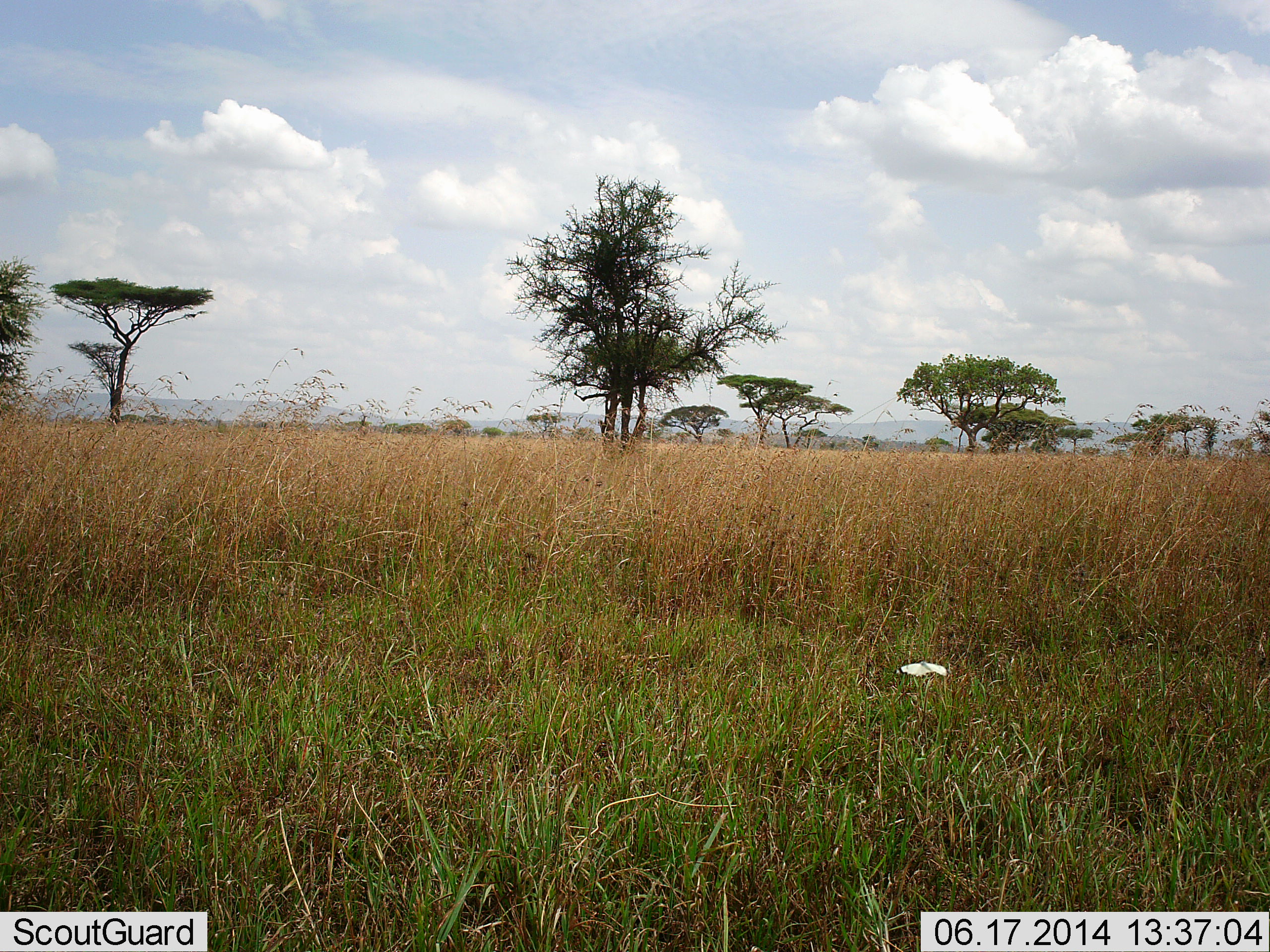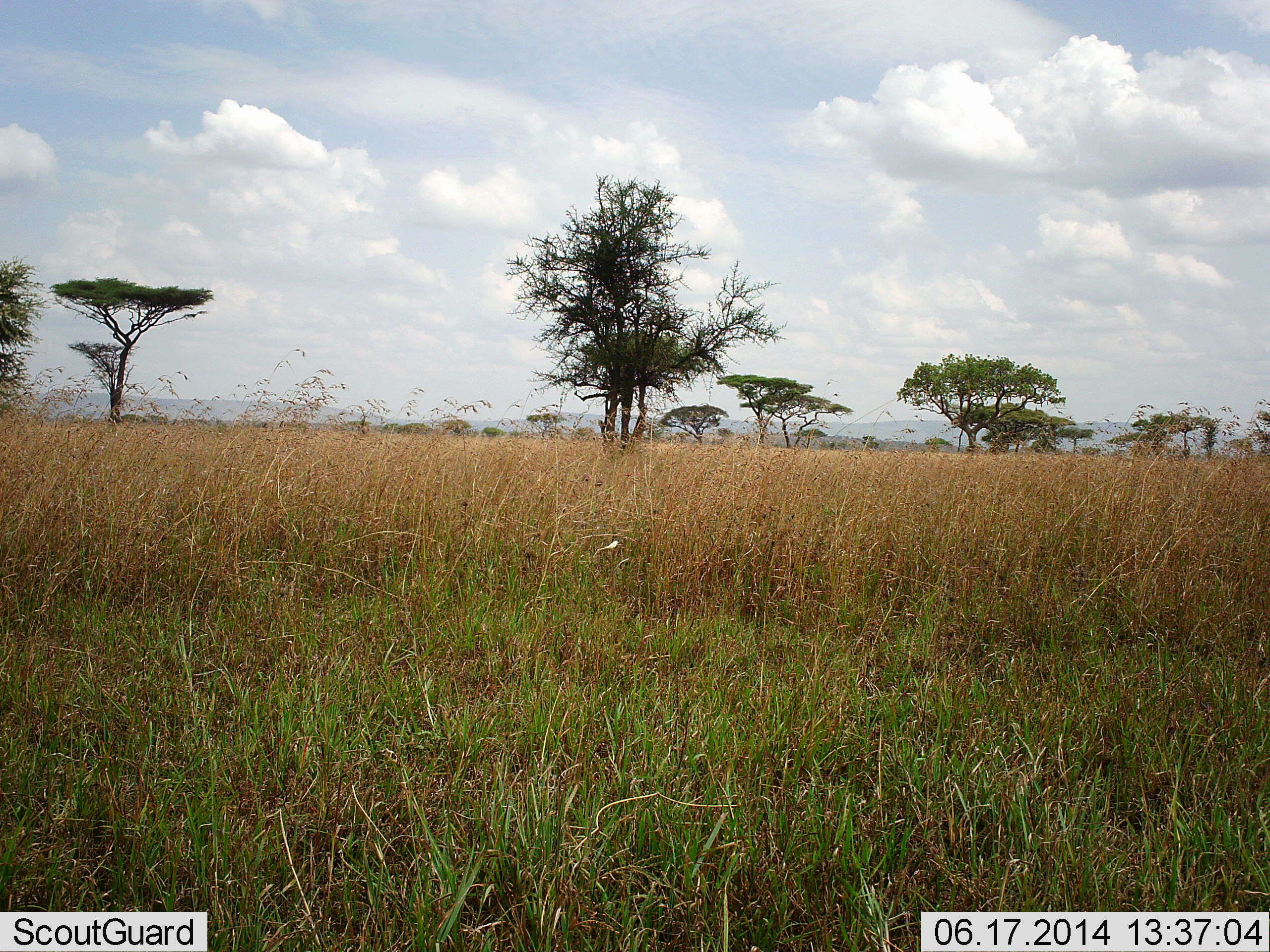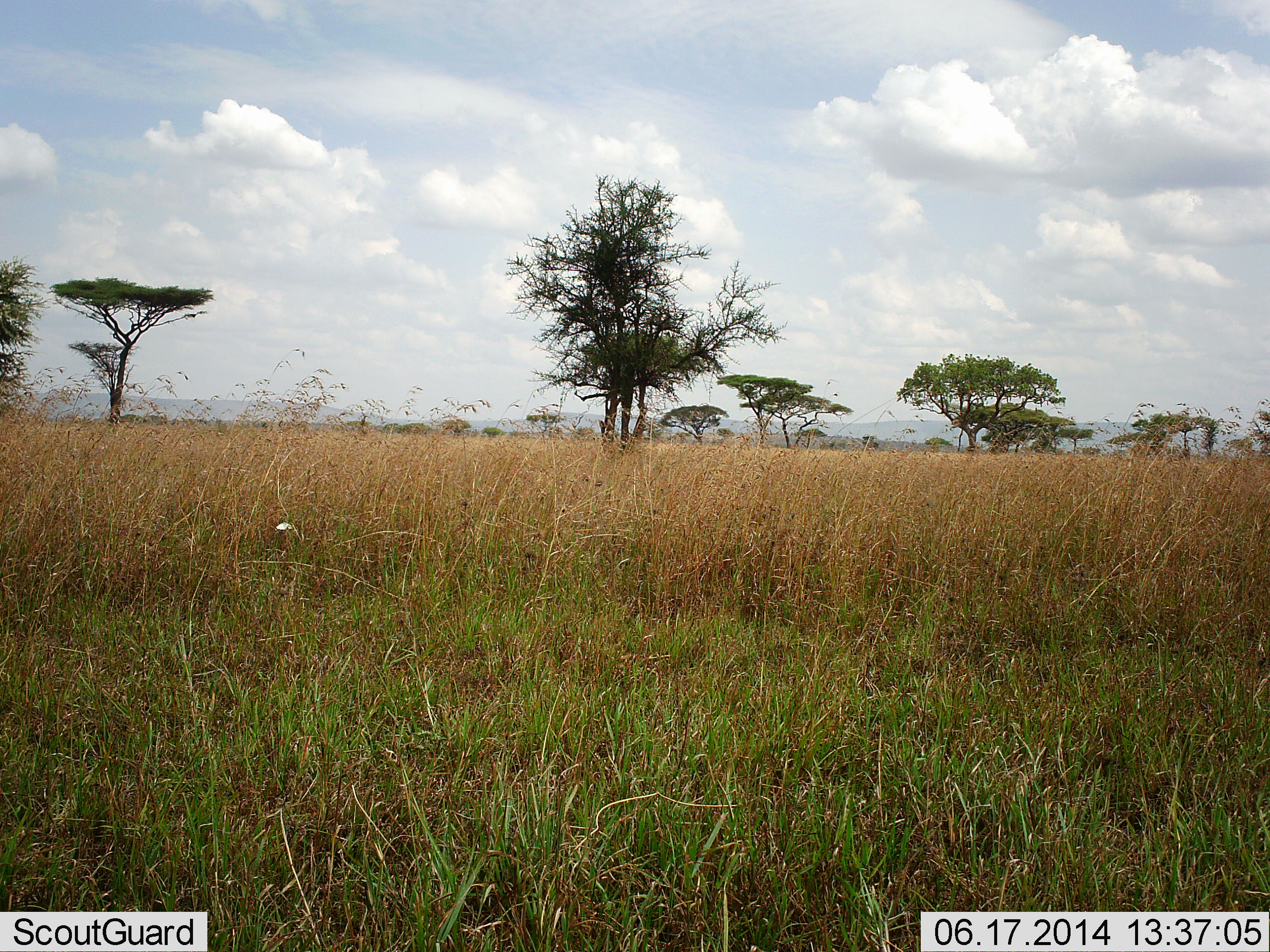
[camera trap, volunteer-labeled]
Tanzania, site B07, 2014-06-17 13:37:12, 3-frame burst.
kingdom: Animalia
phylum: Arthropoda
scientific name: Arthropoda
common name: arthropods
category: insectspider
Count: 1.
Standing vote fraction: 0%.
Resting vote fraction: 0%.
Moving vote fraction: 100%.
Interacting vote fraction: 0%.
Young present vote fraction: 0%.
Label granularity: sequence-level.